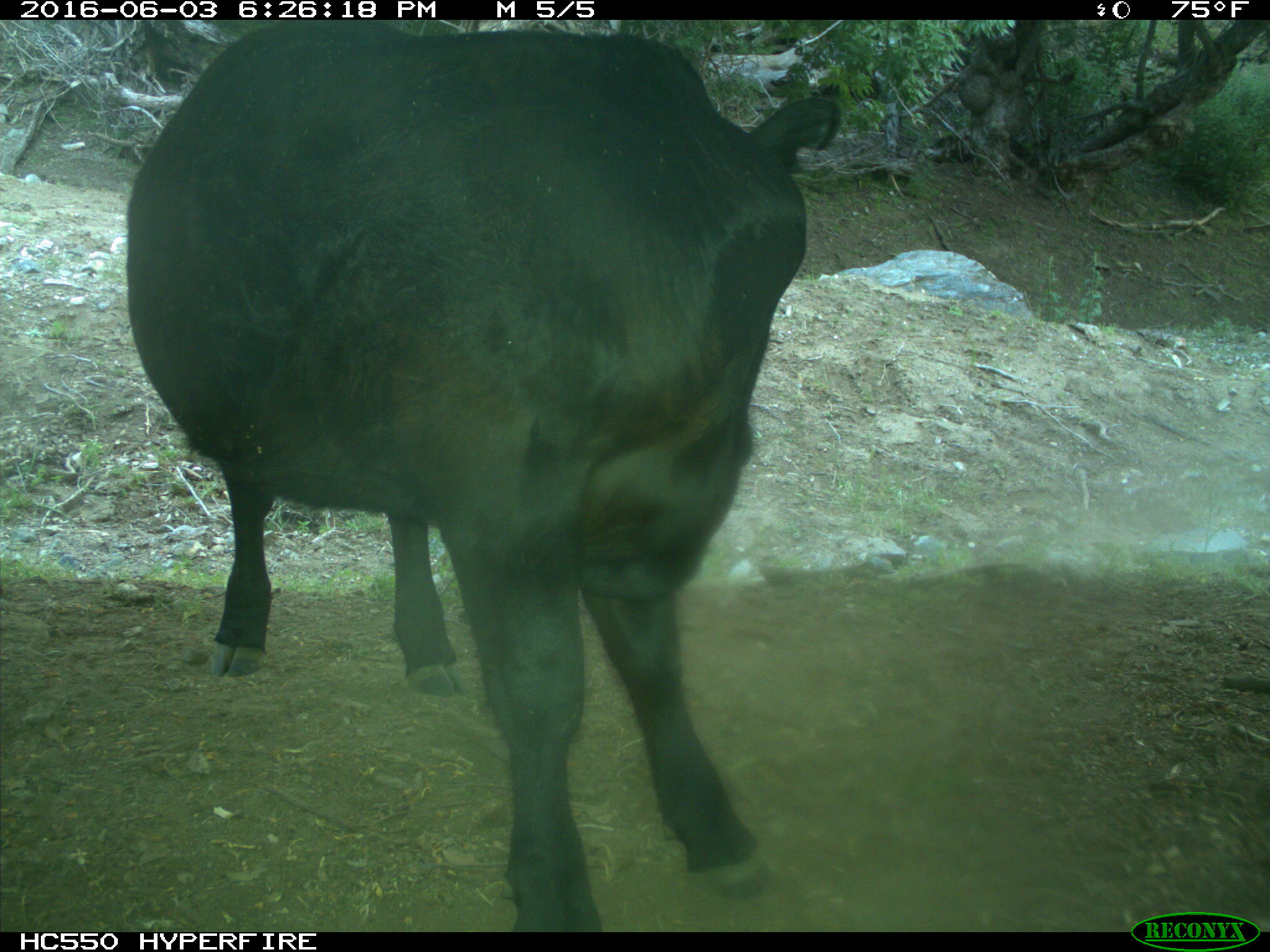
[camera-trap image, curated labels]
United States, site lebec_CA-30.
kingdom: Animalia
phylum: Chordata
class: Mammalia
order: Artiodactyla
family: Bovidae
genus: Bos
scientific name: Bos taurus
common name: domestic cow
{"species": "Bos taurus (domestic cow)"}